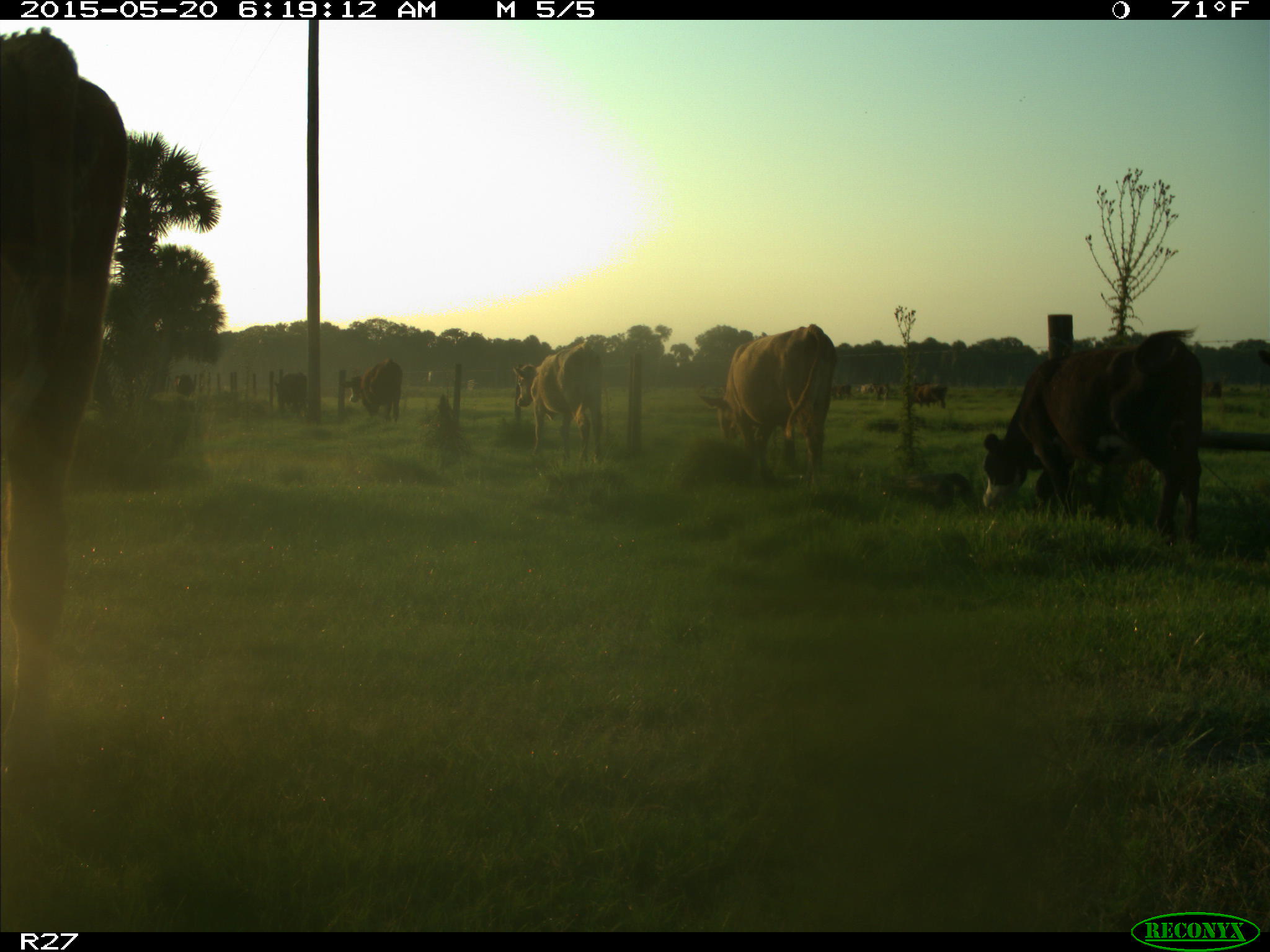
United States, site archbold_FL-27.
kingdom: Animalia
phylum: Chordata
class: Mammalia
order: Artiodactyla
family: Bovidae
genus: Bos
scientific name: Bos taurus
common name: domestic cow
Bos taurus (domestic cow).